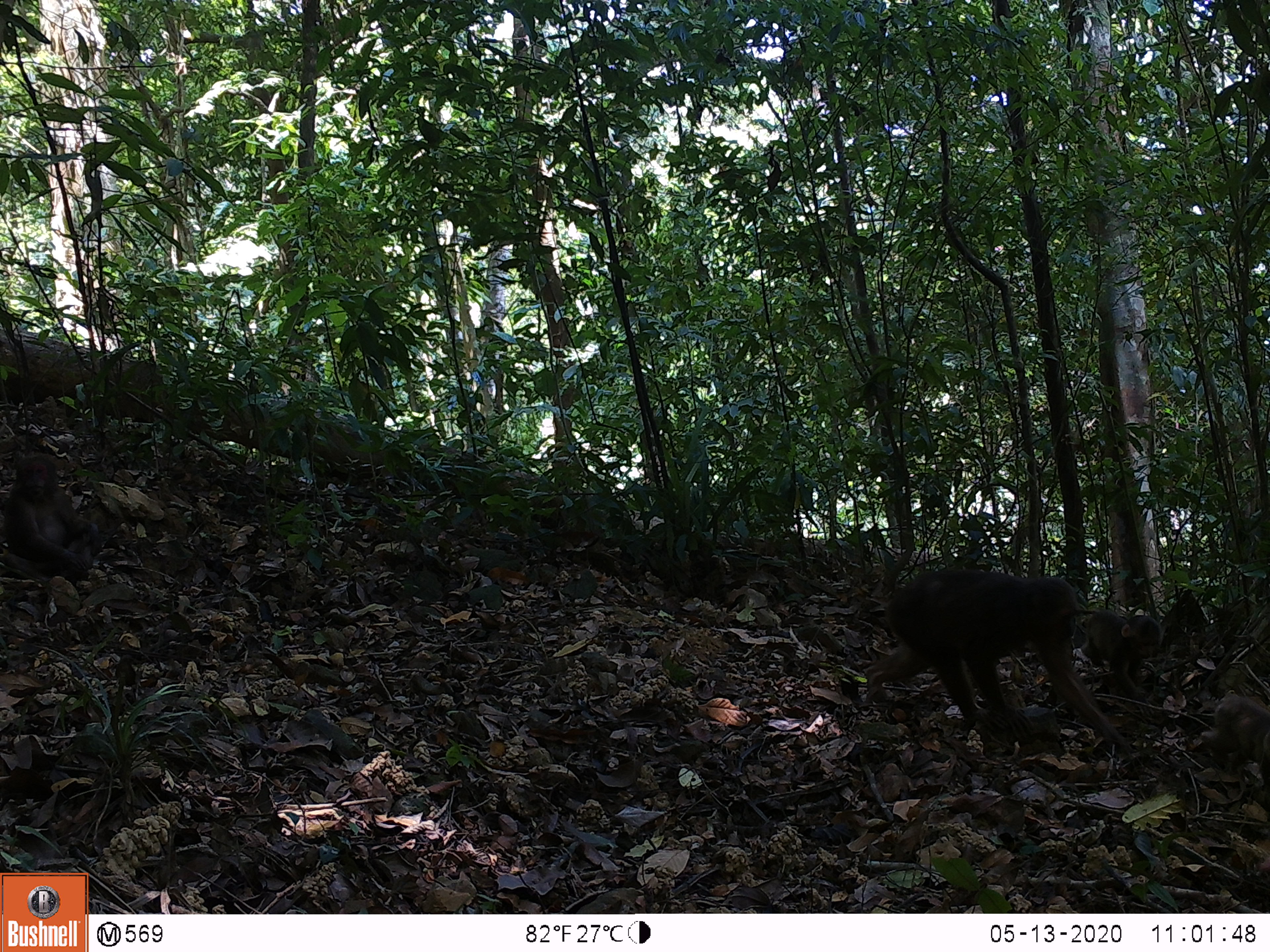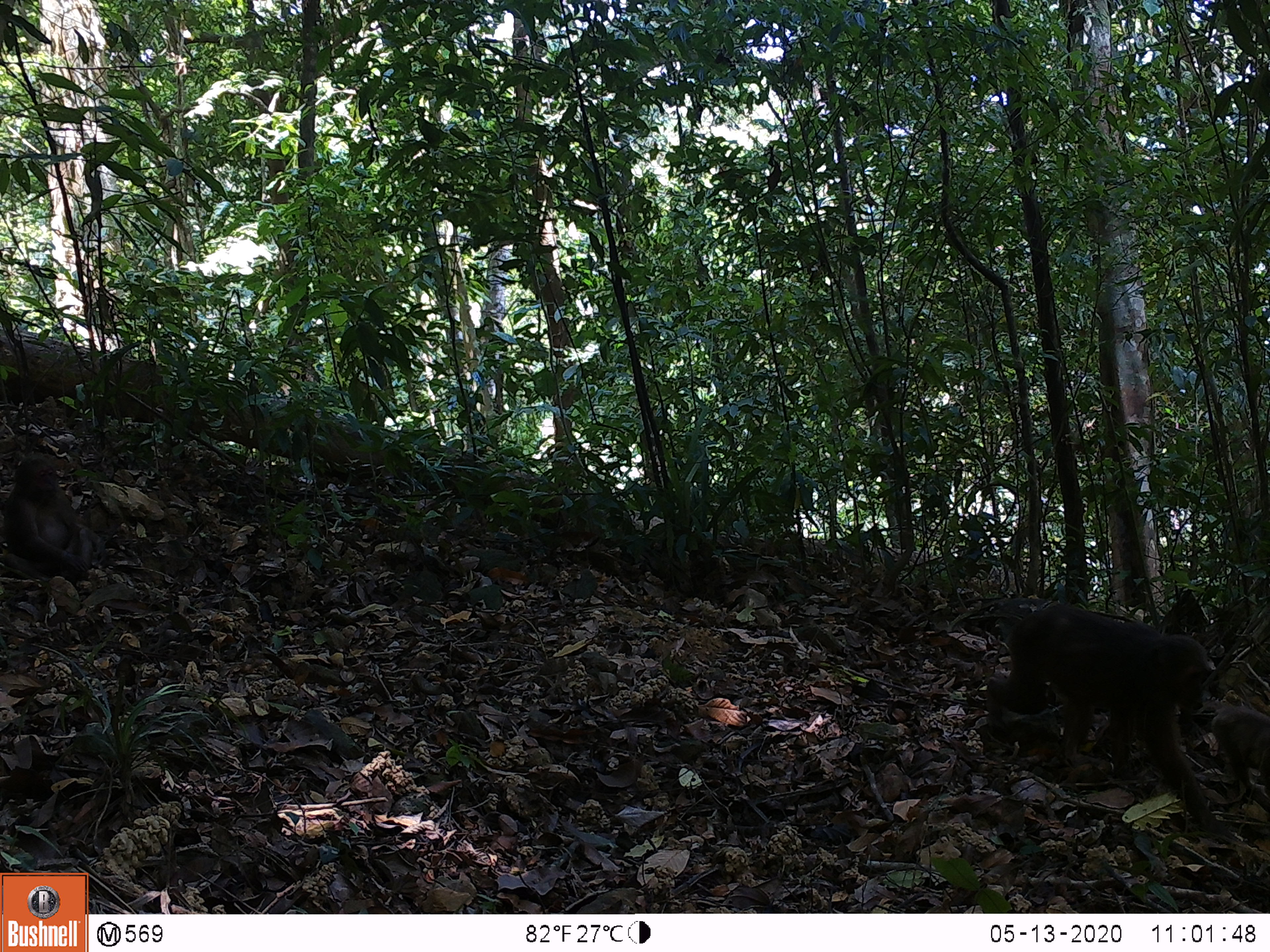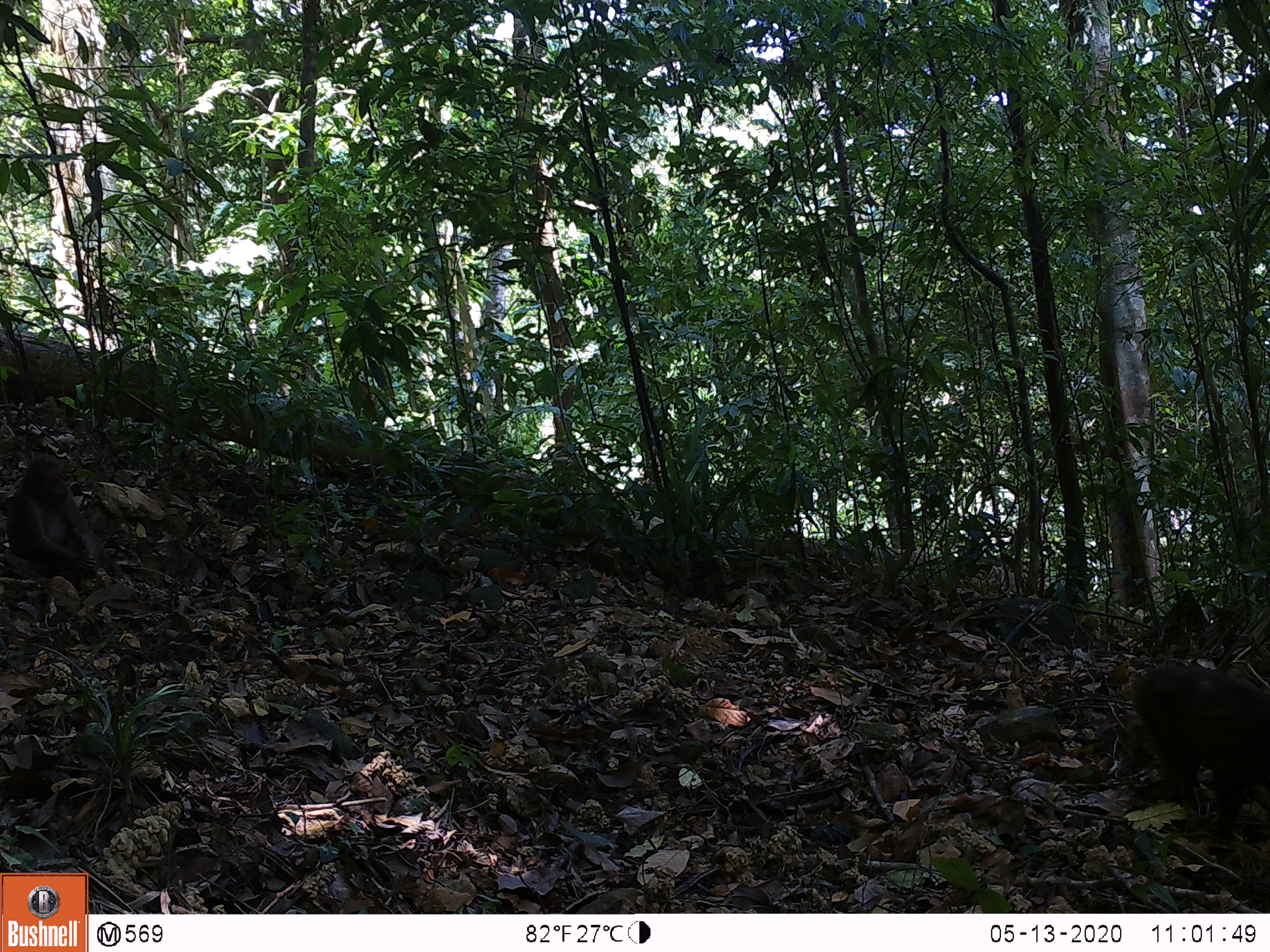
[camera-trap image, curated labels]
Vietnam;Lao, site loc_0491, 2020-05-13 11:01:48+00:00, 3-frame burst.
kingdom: Animalia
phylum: Chordata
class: Mammalia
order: Primates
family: Cercopithecidae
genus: Macaca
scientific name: Macaca arctoides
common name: stump-tailed macaque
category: stump tailed macaque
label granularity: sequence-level